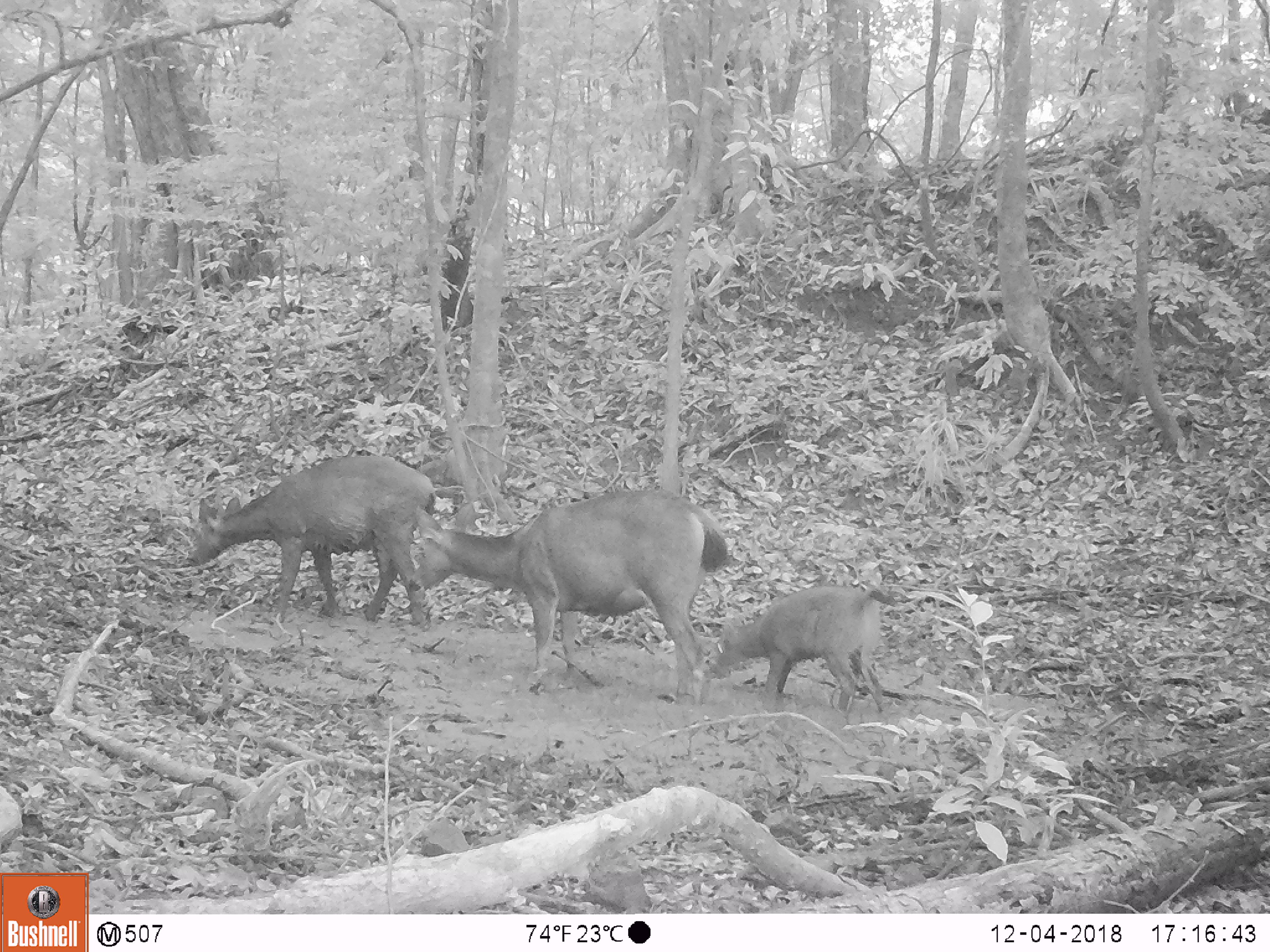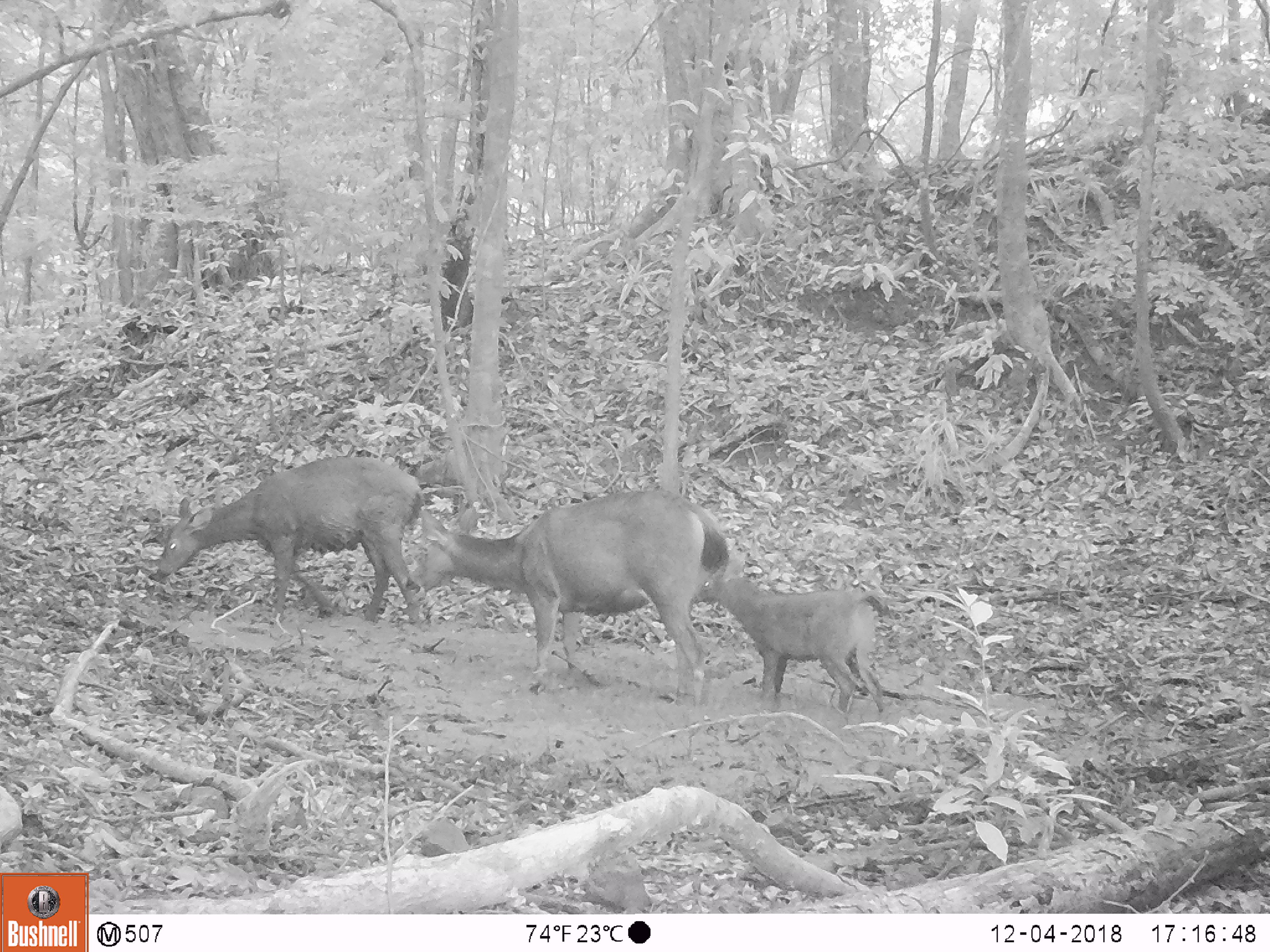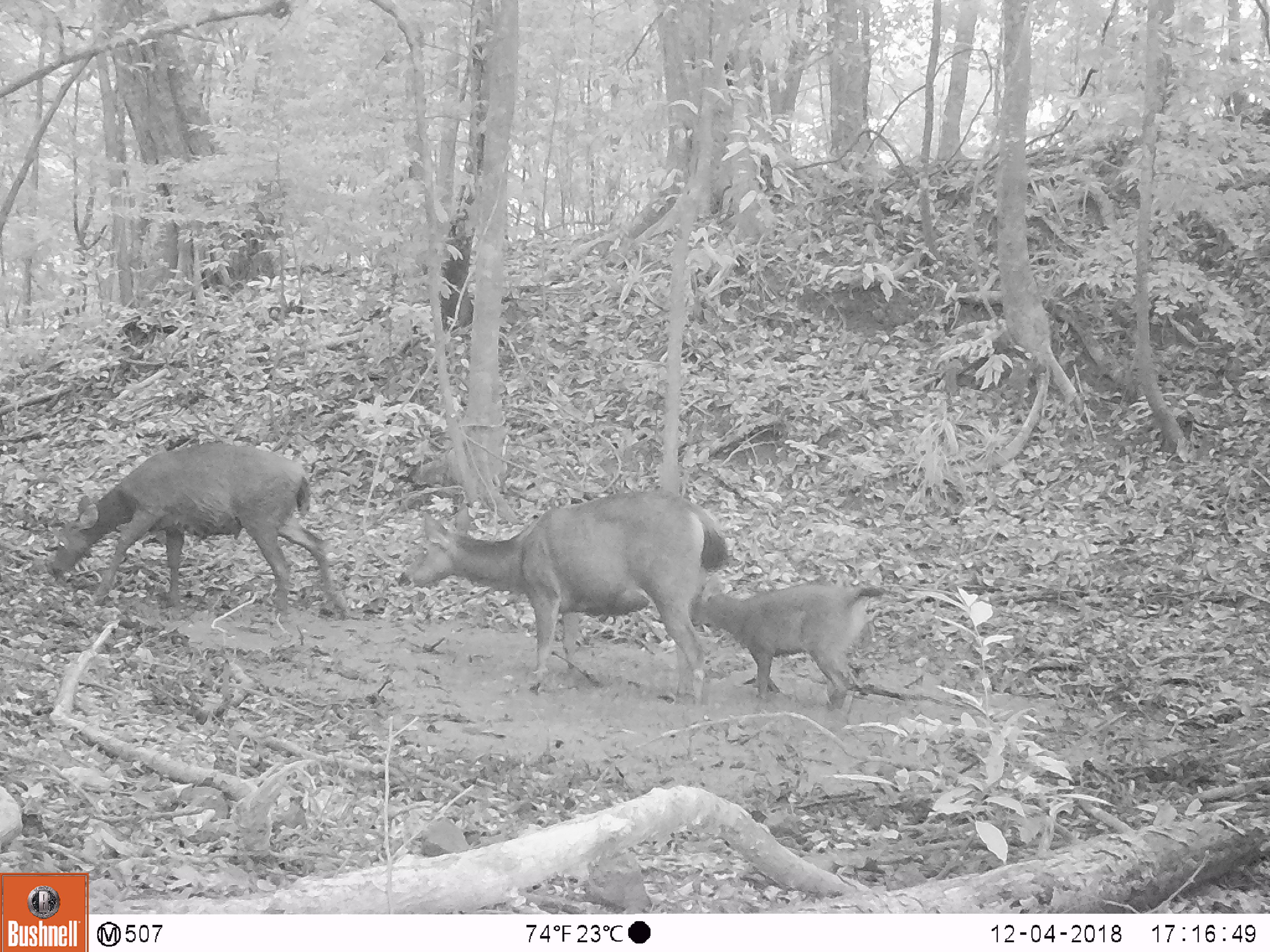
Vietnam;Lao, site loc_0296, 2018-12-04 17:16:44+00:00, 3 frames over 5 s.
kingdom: Animalia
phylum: Chordata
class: Mammalia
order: Artiodactyla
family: Cervidae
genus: Rusa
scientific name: Rusa unicolor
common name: sambar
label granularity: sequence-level